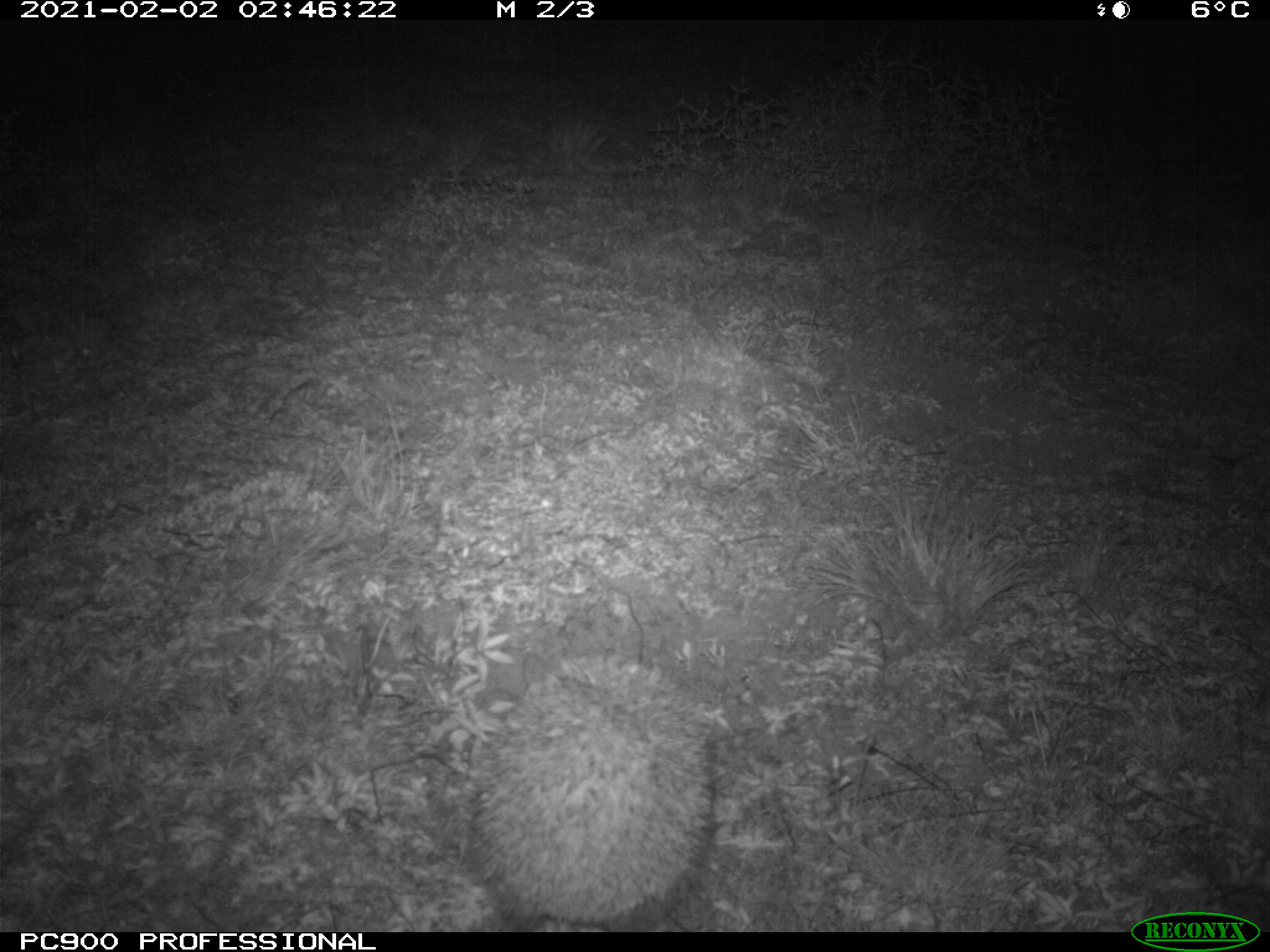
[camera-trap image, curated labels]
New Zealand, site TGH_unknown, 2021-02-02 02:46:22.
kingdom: Animalia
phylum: Chordata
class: Mammalia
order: Eulipotyphla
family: Erinaceidae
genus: Erinaceus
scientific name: Erinaceus europaeus europaeus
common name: european hedgehog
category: hedgehog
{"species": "hedgehog (european hedgehog) (Erinaceus europaeus europaeus)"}